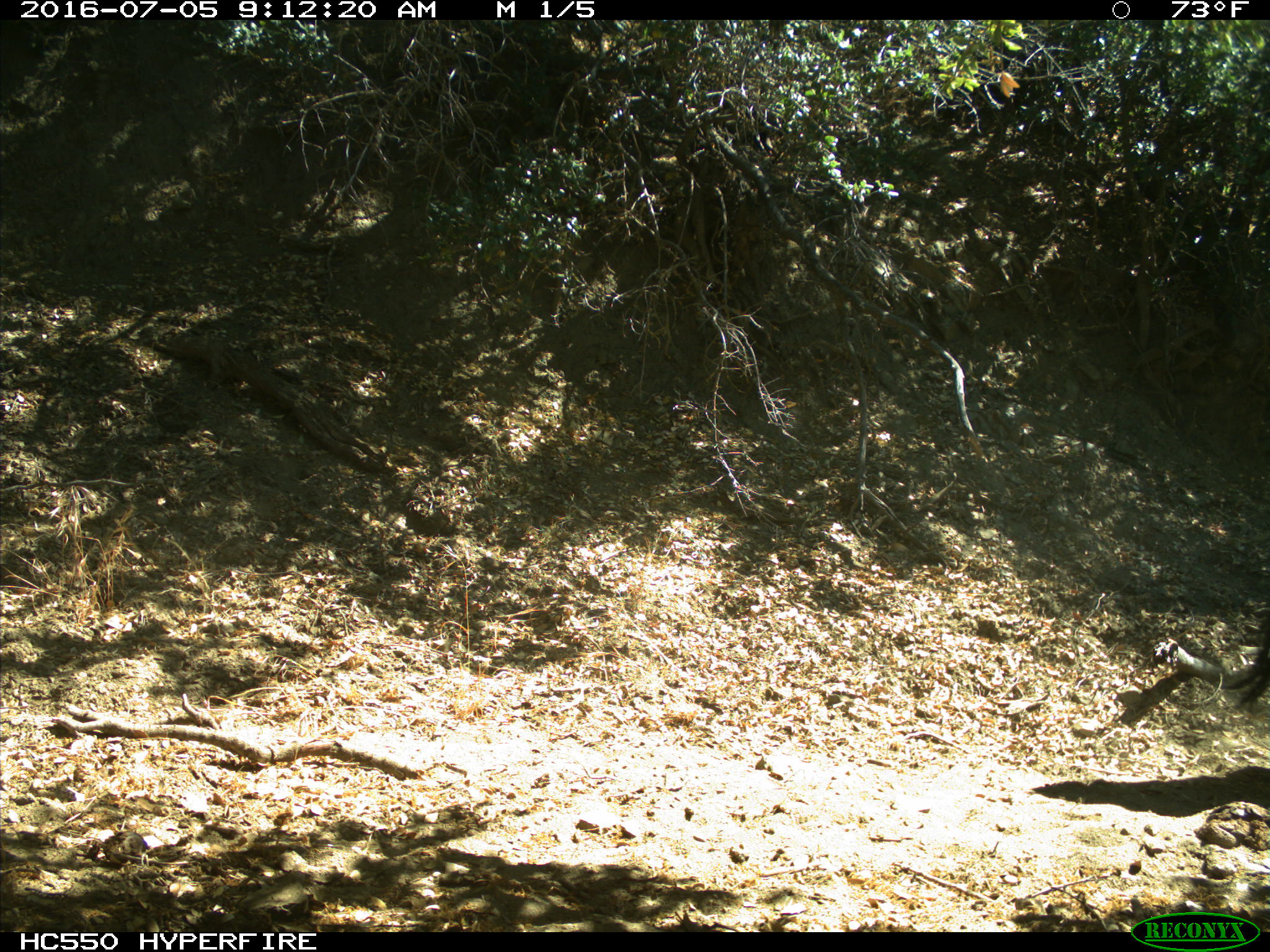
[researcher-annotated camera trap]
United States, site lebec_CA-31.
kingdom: Animalia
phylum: Chordata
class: Mammalia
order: Artiodactyla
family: Bovidae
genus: Bos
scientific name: Bos taurus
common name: domestic cow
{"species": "Bos taurus (domestic cow)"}